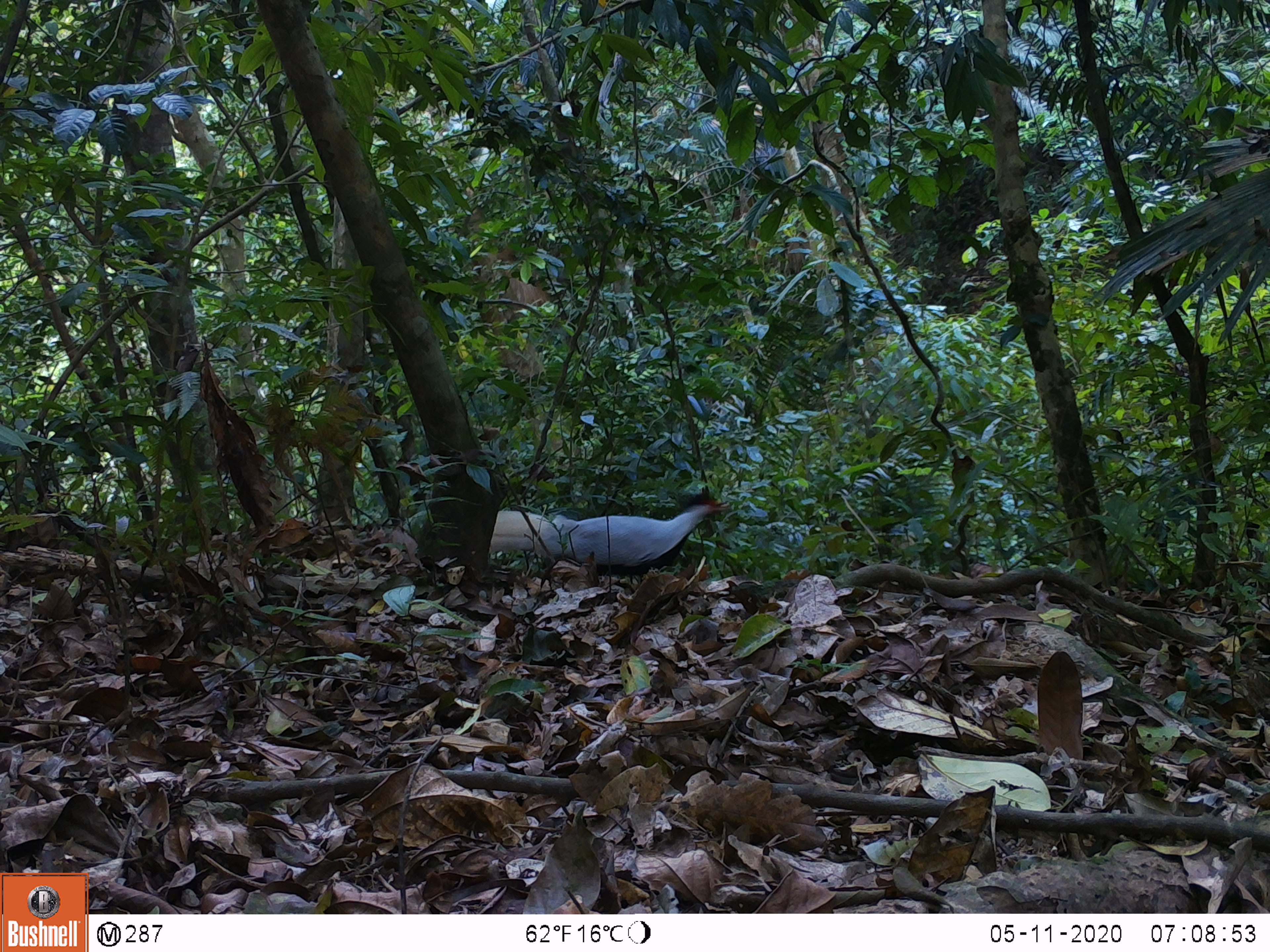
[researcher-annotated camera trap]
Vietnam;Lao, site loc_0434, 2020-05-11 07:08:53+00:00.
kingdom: Animalia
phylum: Chordata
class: Aves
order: Galliformes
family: Phasianidae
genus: Lophura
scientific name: Lophura nycthemera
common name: silver pheasant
Silver pheasant (Lophura nycthemera). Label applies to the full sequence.